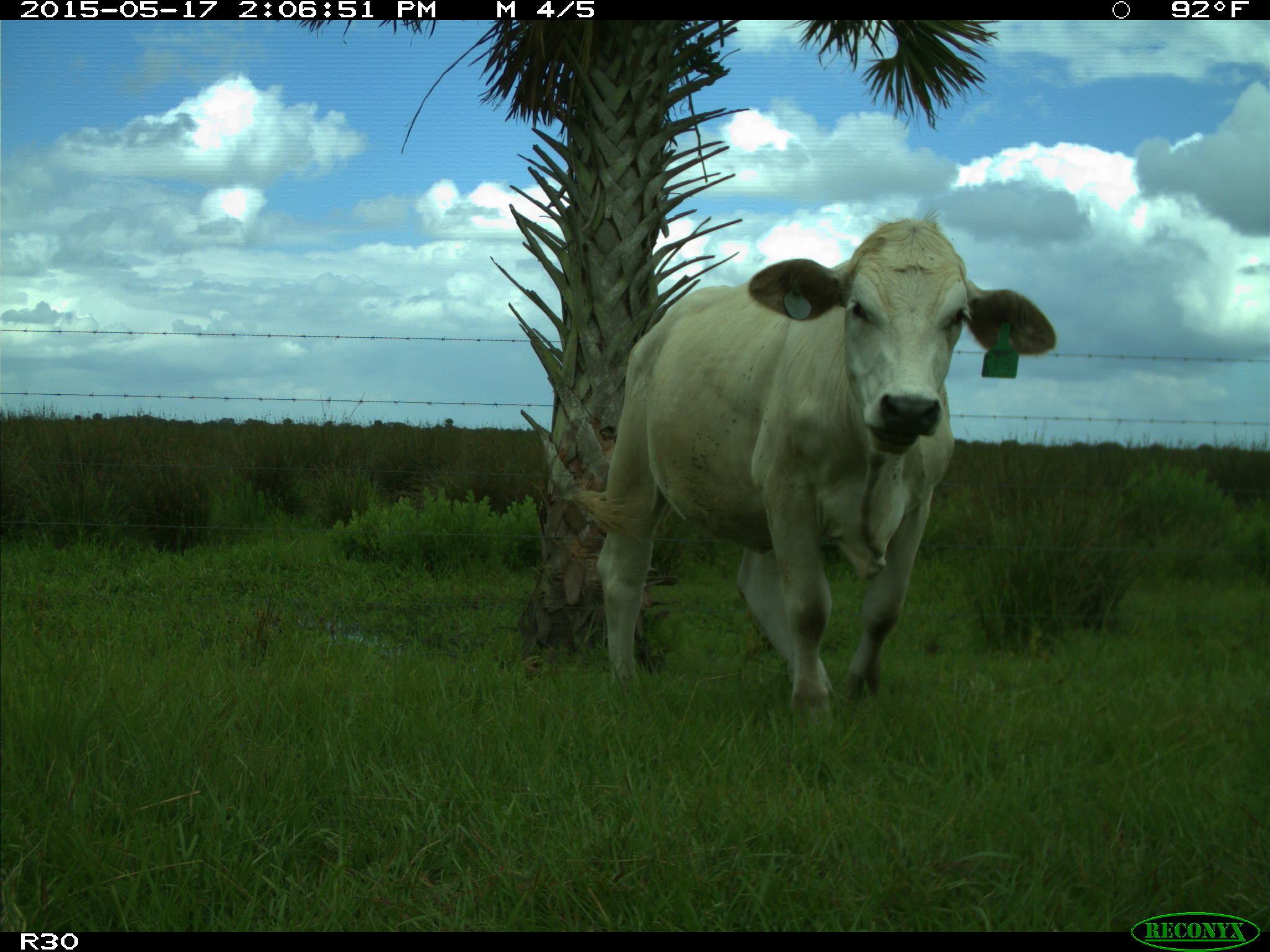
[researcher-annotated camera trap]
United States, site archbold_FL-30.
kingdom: Animalia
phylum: Chordata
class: Mammalia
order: Artiodactyla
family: Bovidae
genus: Bos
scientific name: Bos taurus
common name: domestic cow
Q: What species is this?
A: Bos taurus (domestic cow).